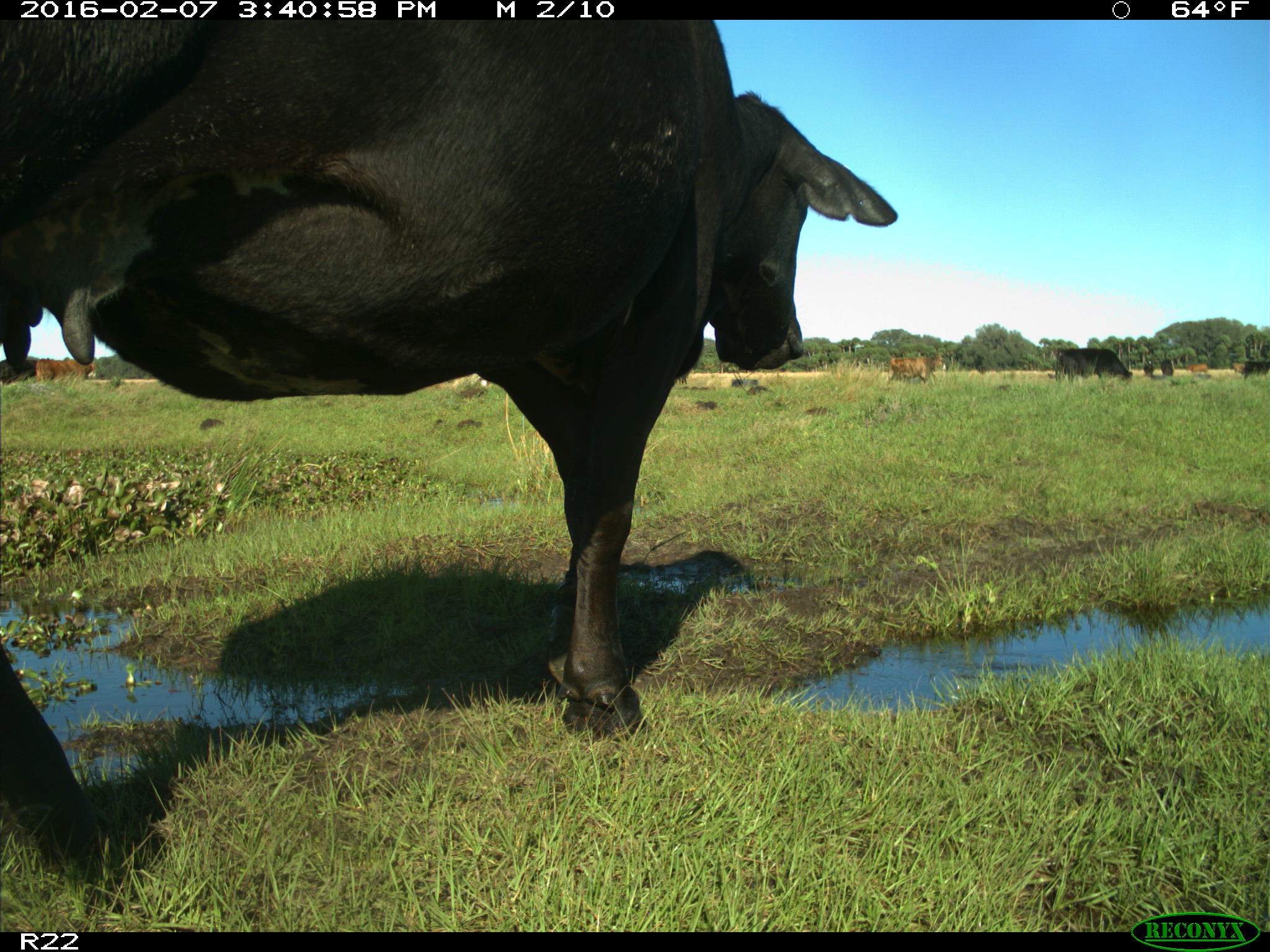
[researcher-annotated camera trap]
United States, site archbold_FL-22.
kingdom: Animalia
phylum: Chordata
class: Mammalia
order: Artiodactyla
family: Bovidae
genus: Bos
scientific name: Bos taurus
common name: domestic cow